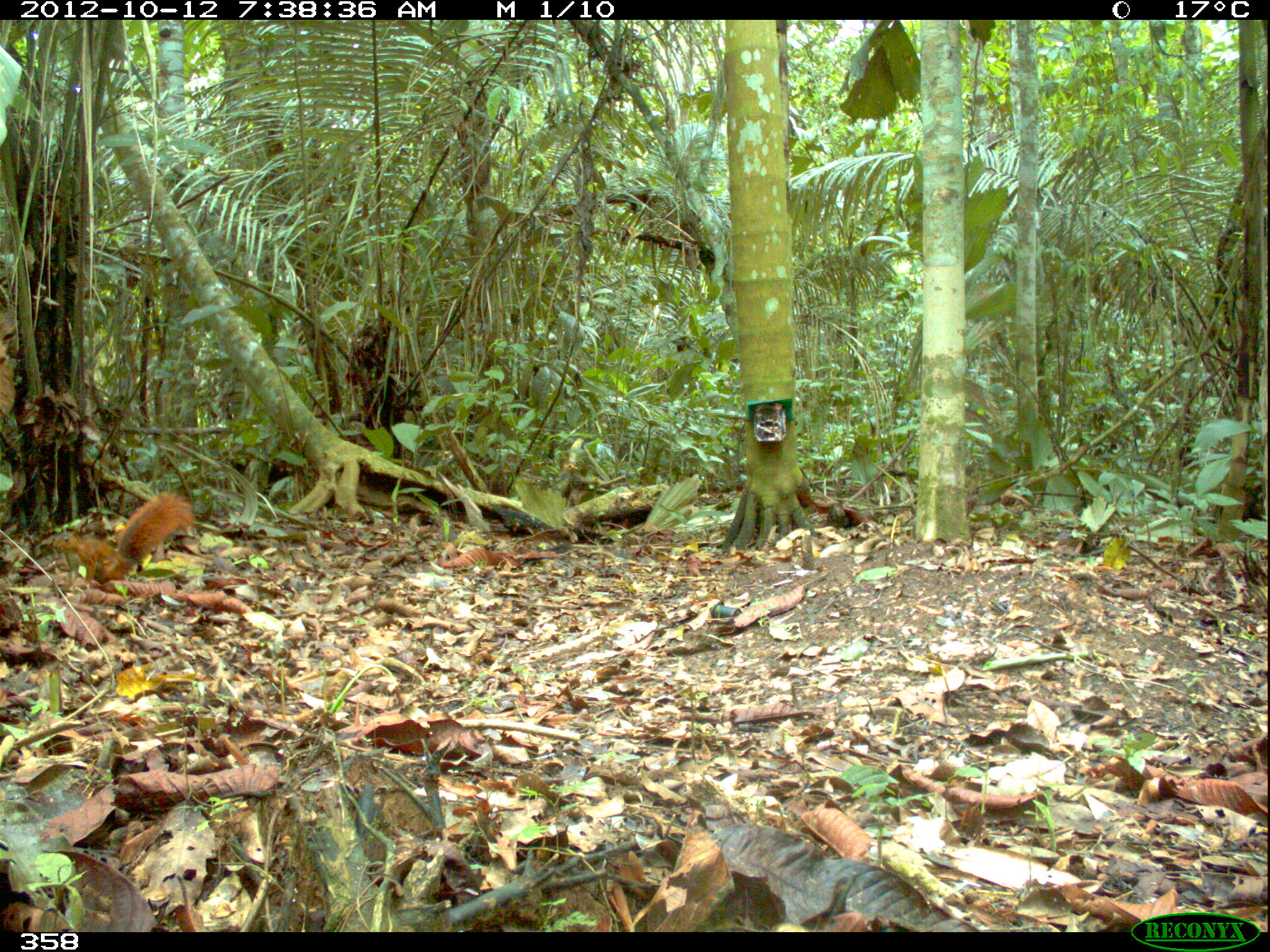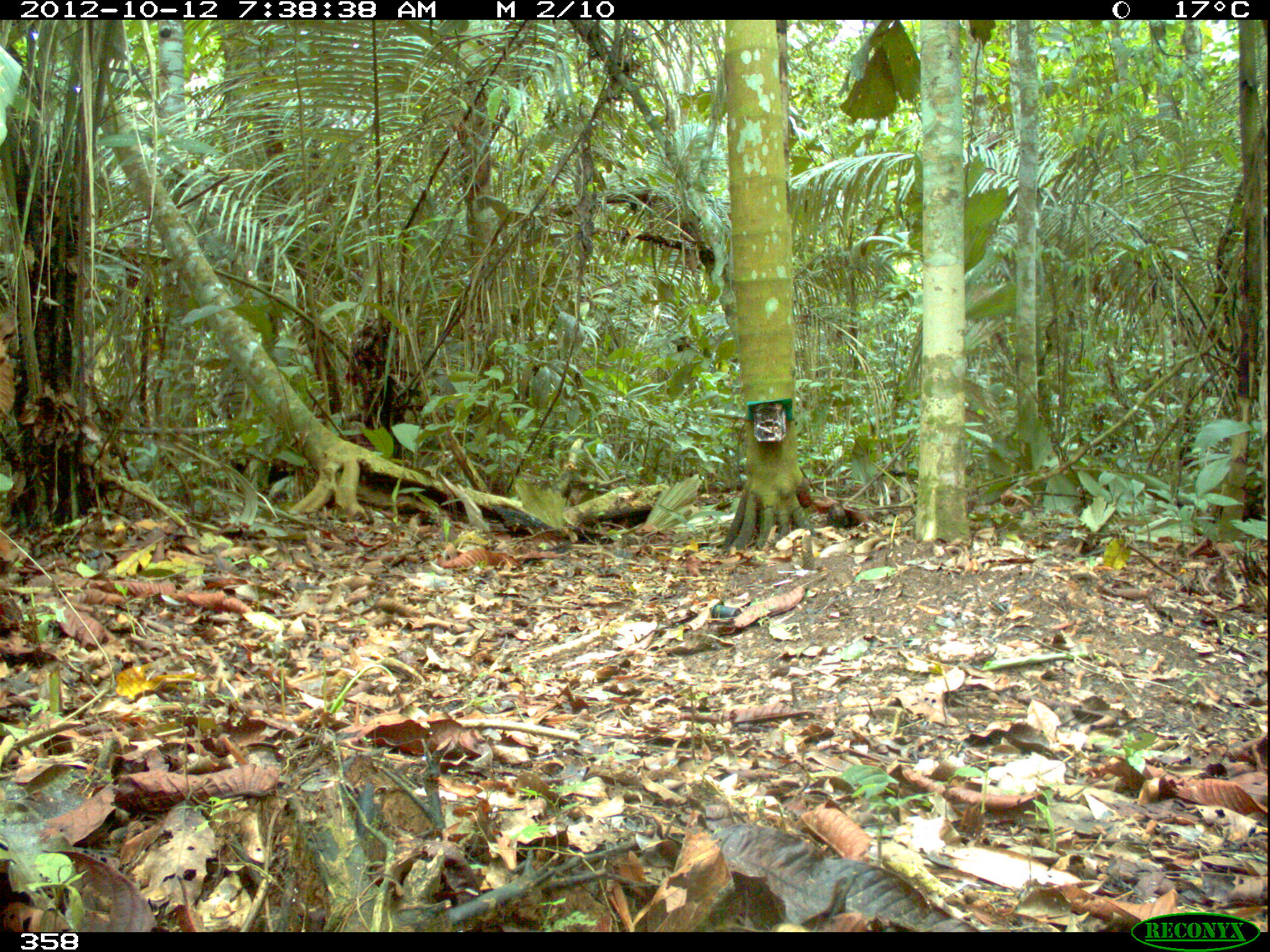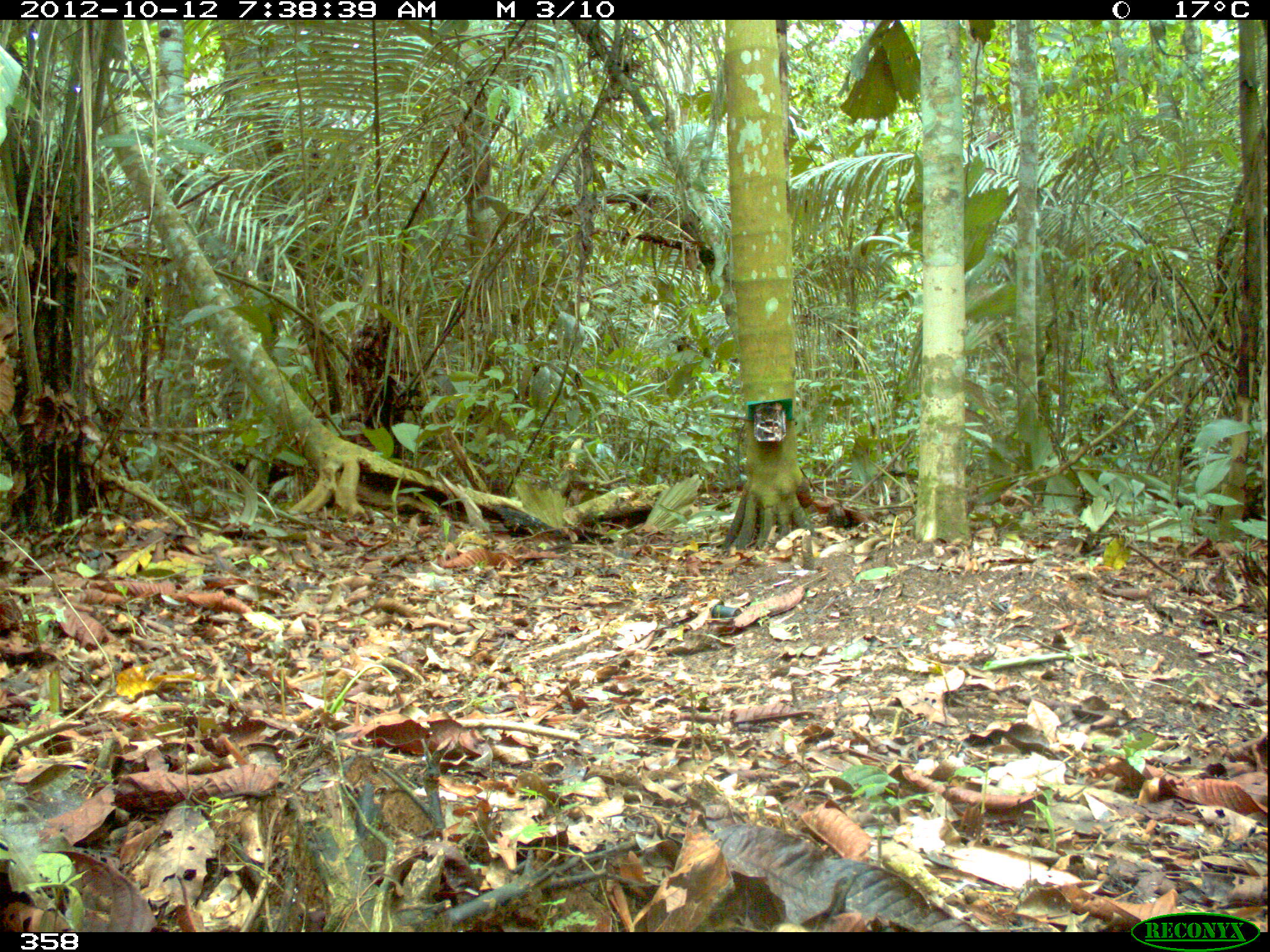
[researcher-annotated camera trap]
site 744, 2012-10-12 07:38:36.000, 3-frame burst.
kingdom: Animalia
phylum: Chordata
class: Mammalia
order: Rodentia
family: Sciuridae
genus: Sciurus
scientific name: Sciurus spadiceus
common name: southern amazon red squirrel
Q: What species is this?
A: Sciurus spadiceus (southern amazon red squirrel).